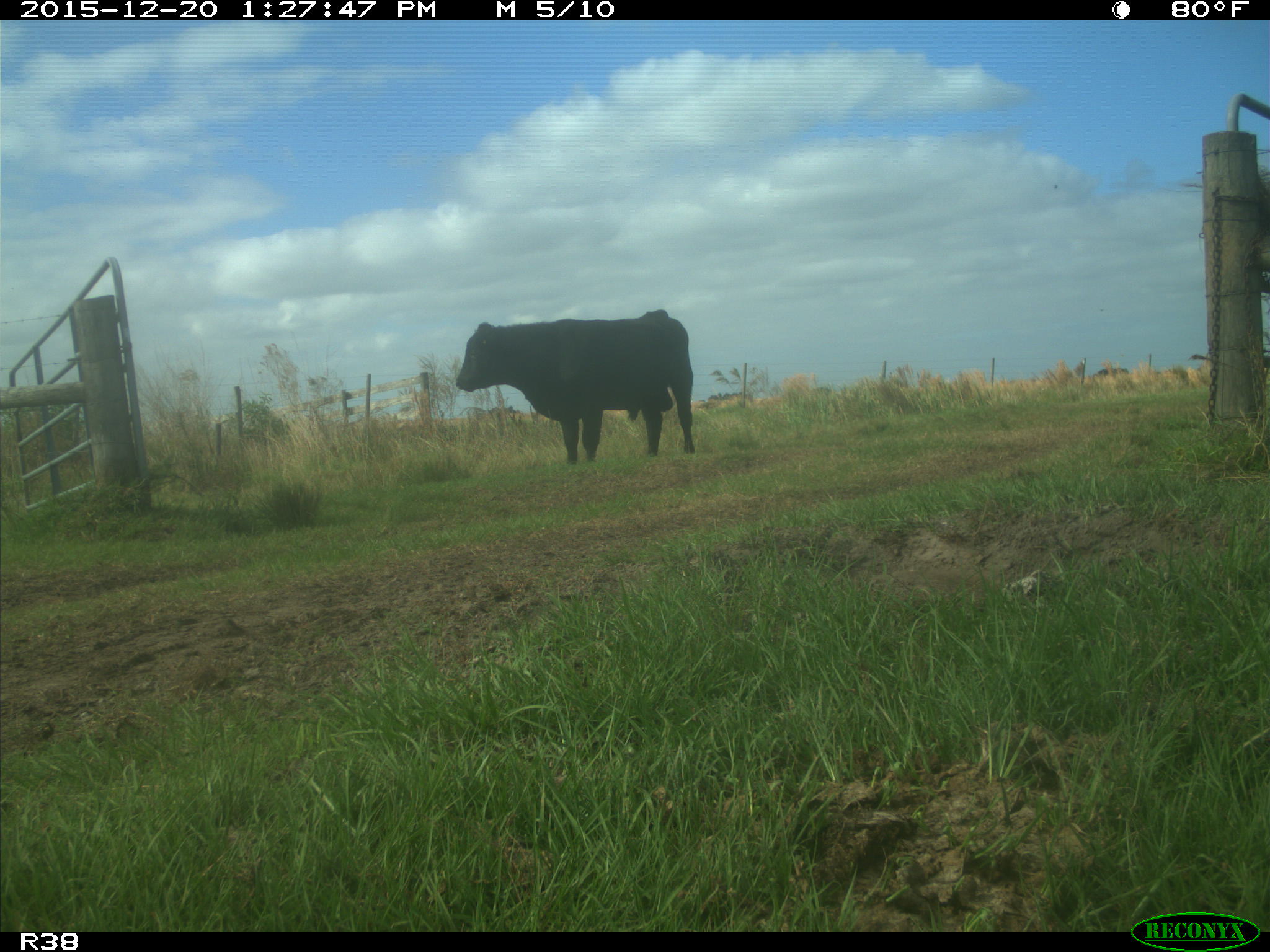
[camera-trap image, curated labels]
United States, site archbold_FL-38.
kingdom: Animalia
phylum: Chordata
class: Mammalia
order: Artiodactyla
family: Bovidae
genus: Bos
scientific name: Bos taurus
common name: domestic cow